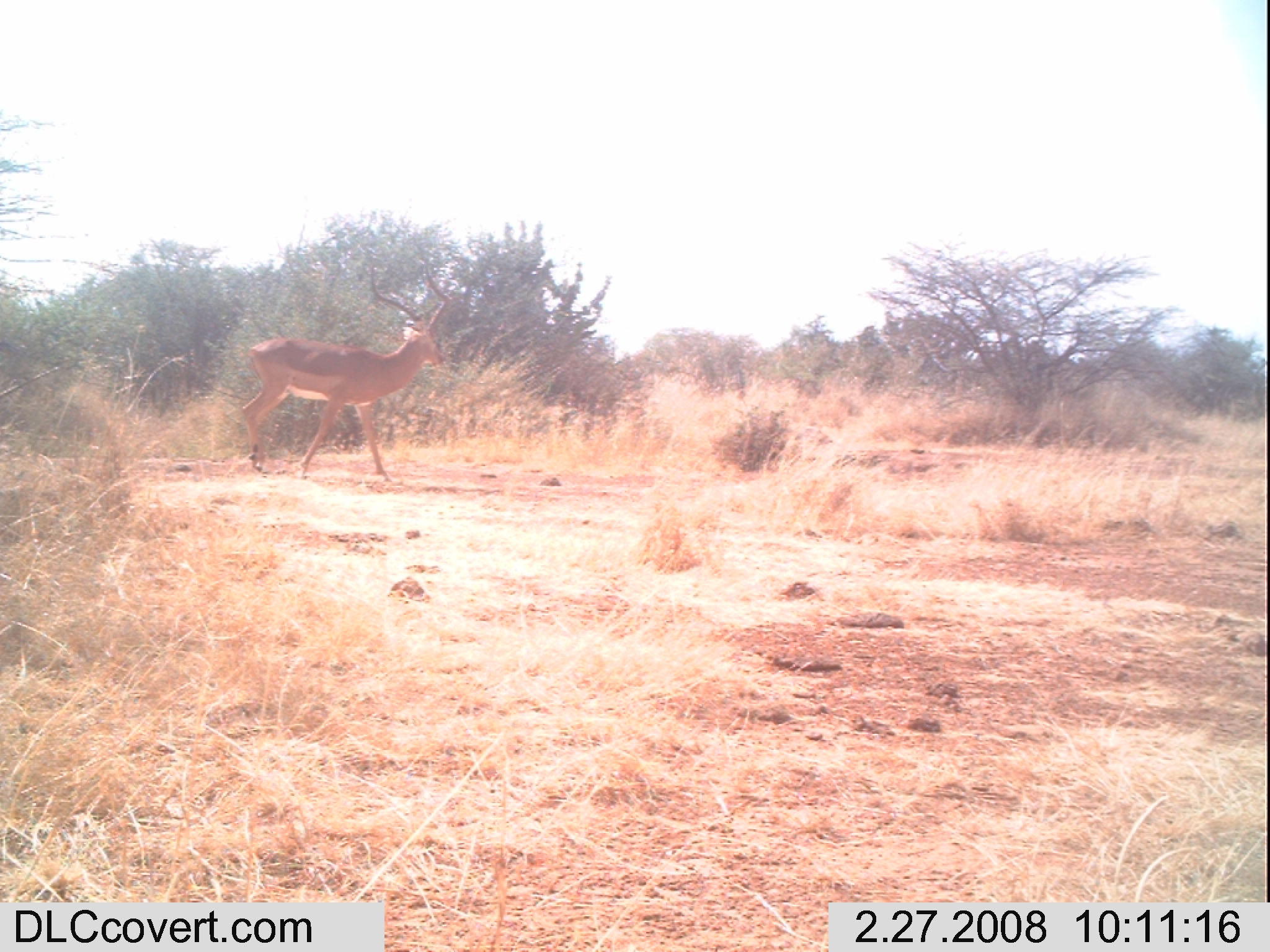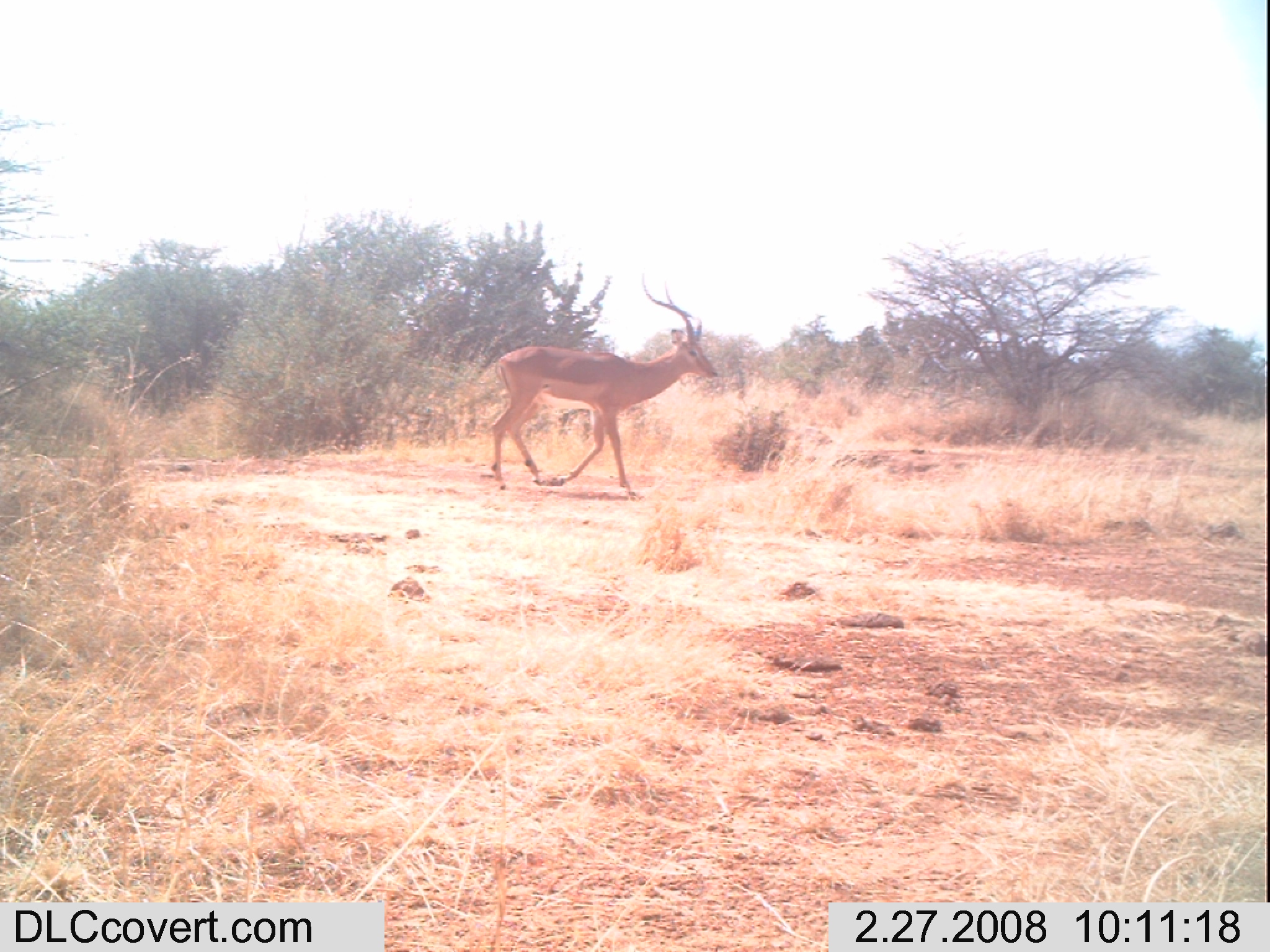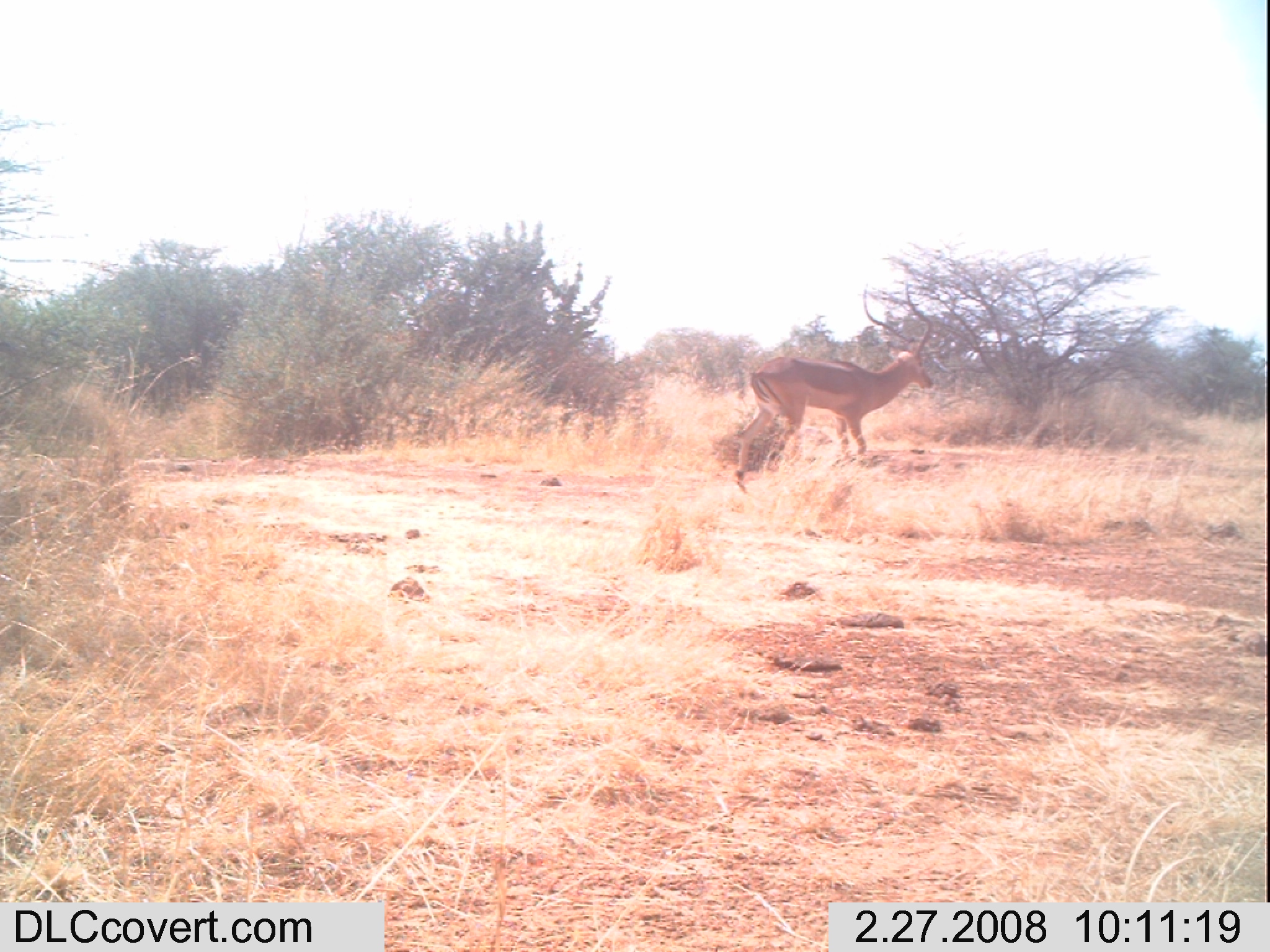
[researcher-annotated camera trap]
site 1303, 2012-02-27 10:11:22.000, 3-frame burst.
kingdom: Animalia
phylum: Chordata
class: Mammalia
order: Artiodactyla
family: Bovidae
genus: Aepyceros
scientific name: Aepyceros melampus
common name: impala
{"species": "Aepyceros melampus (impala)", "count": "1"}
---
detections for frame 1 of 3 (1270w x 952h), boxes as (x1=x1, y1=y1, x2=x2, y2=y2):
aepyceros melampus: (x1=238, y1=262, x2=454, y2=482)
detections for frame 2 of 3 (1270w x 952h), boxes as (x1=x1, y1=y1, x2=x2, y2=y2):
aepyceros melampus: (x1=487, y1=270, x2=720, y2=491)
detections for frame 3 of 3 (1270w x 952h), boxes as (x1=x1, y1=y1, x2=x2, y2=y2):
aepyceros melampus: (x1=733, y1=275, x2=934, y2=493)